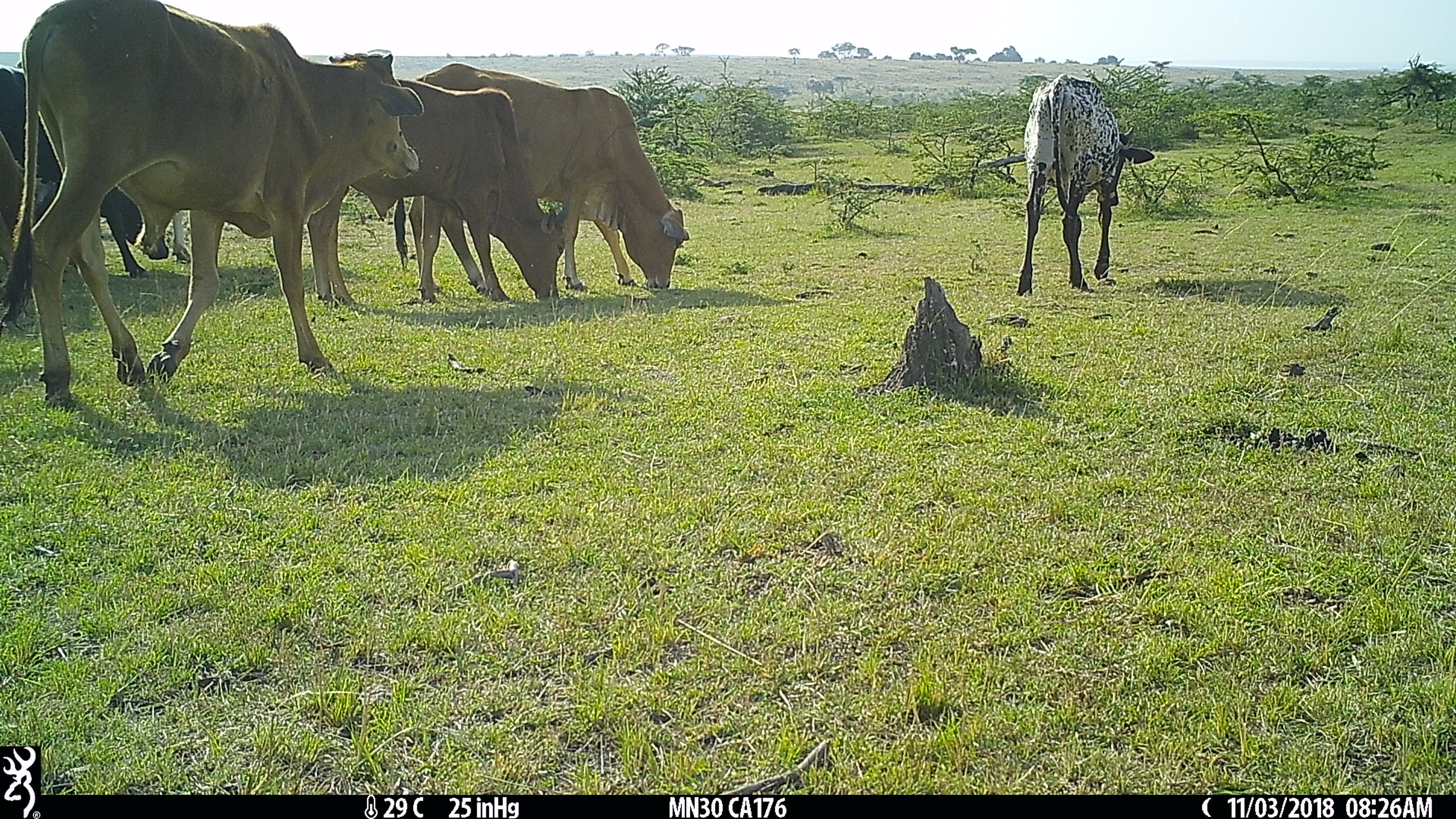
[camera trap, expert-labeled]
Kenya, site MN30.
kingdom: Animalia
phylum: Chordata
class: Mammalia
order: Artiodactyla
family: Bovidae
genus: Bos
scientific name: Bos taurus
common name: cattle